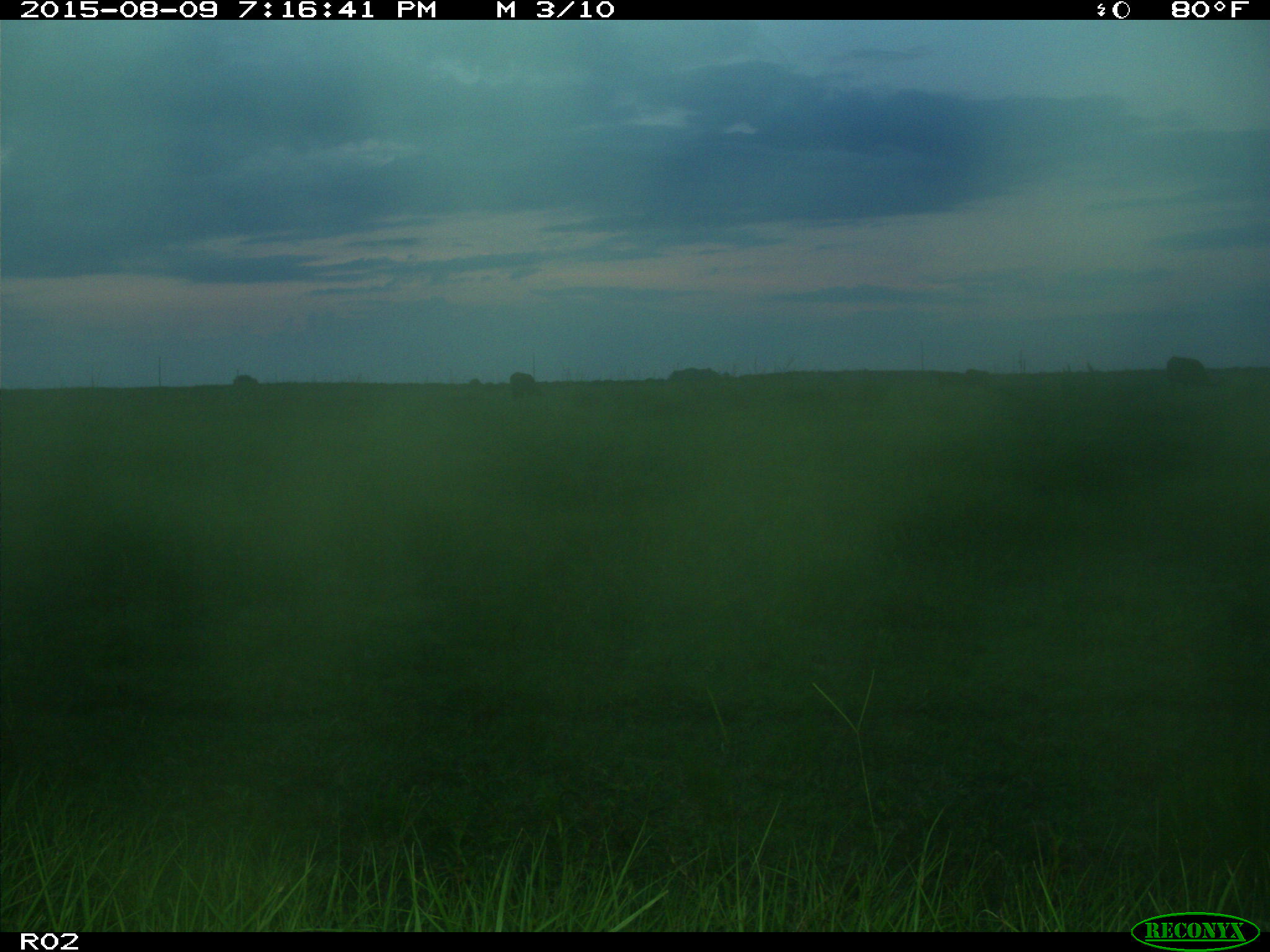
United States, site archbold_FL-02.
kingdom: Animalia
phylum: Chordata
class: Mammalia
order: Artiodactyla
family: Bovidae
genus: Bos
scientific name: Bos taurus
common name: domestic cow